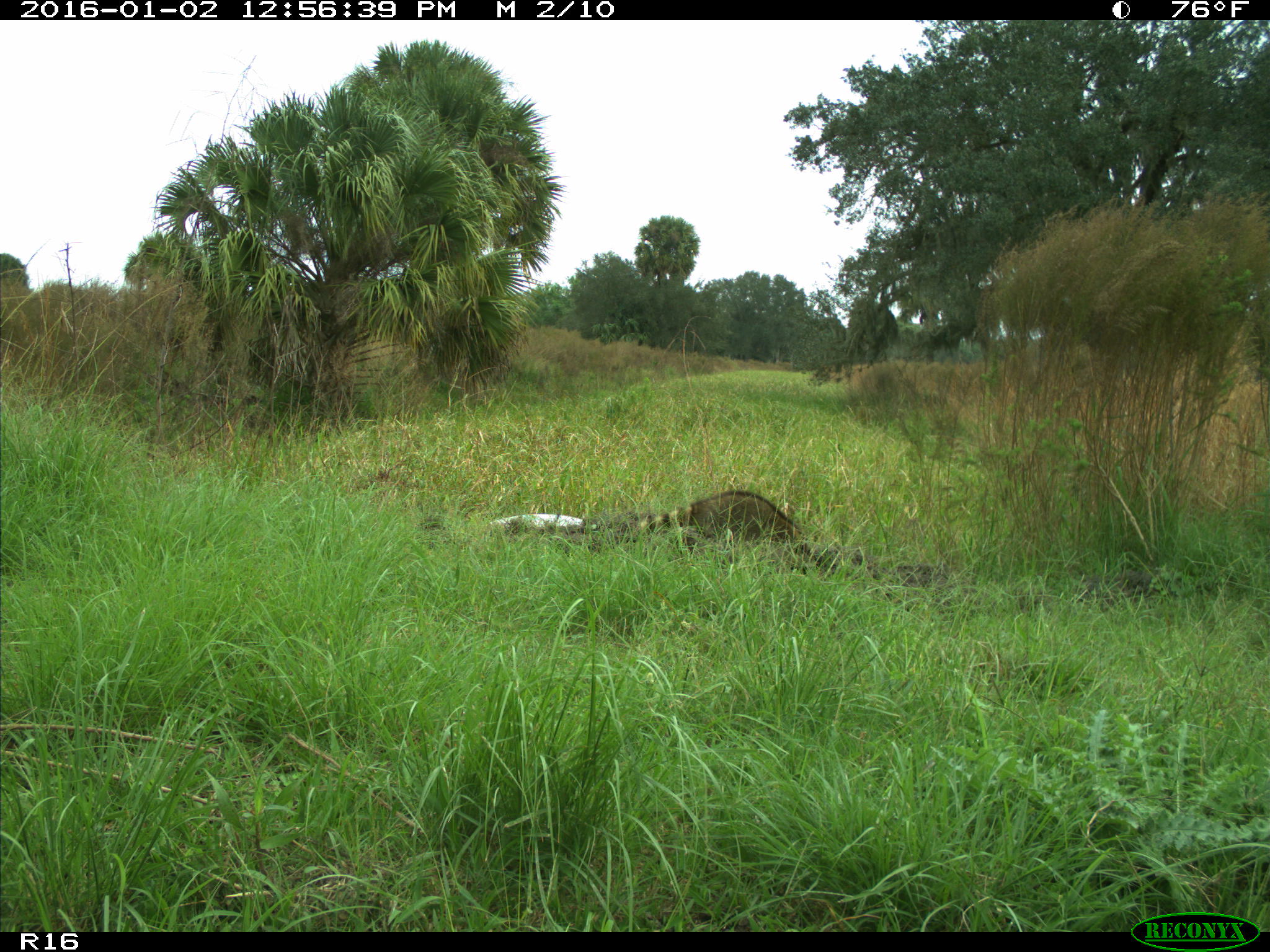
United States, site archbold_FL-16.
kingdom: Animalia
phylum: Chordata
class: Mammalia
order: Carnivora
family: Procyonidae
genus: Procyon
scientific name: Procyon lotor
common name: common raccoon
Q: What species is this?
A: Procyon lotor (common raccoon).